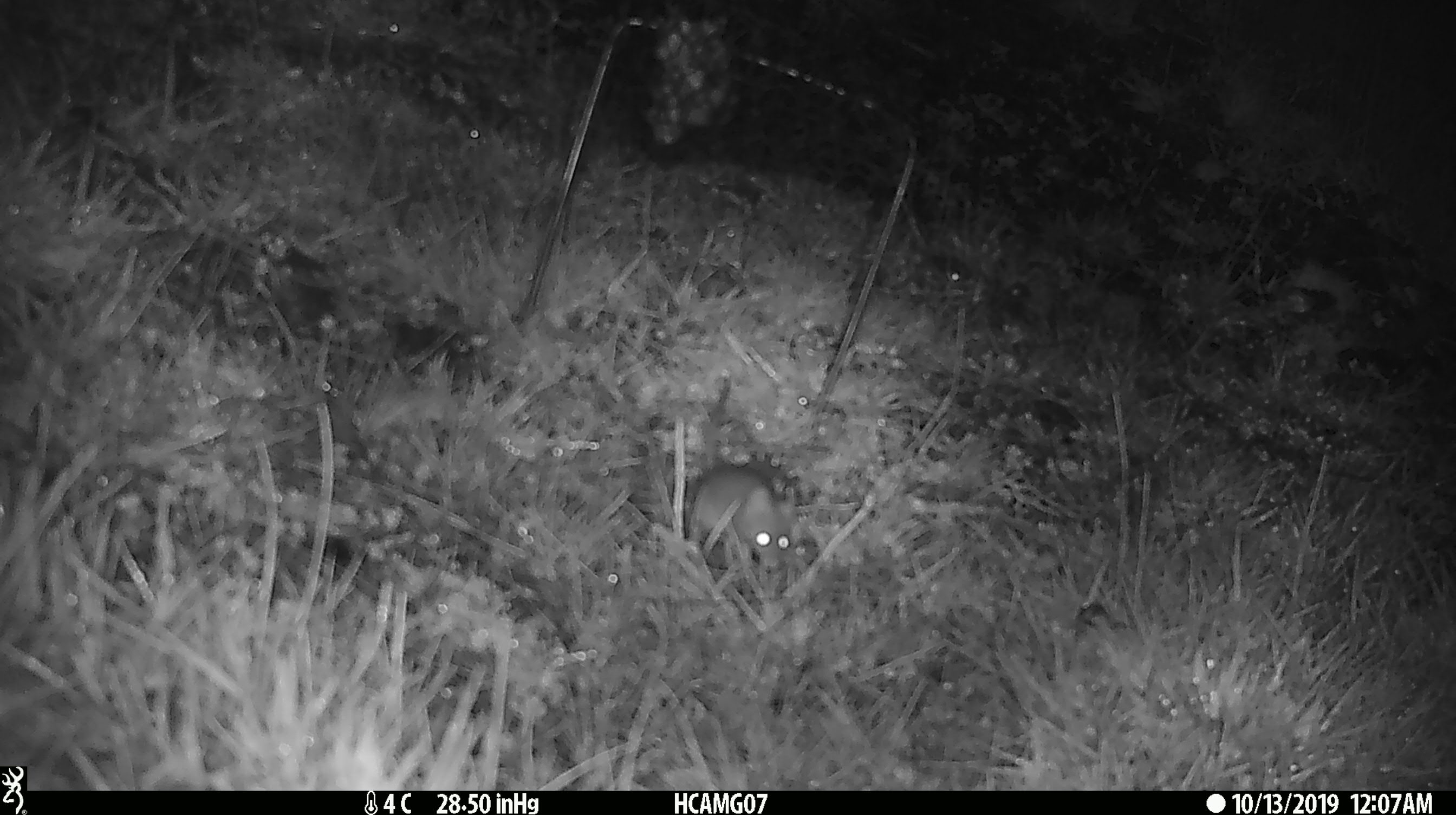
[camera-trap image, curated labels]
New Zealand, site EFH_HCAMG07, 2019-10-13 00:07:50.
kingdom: Animalia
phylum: Chordata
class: Mammalia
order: Rodentia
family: Muridae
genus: Mus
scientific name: Mus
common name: mouse